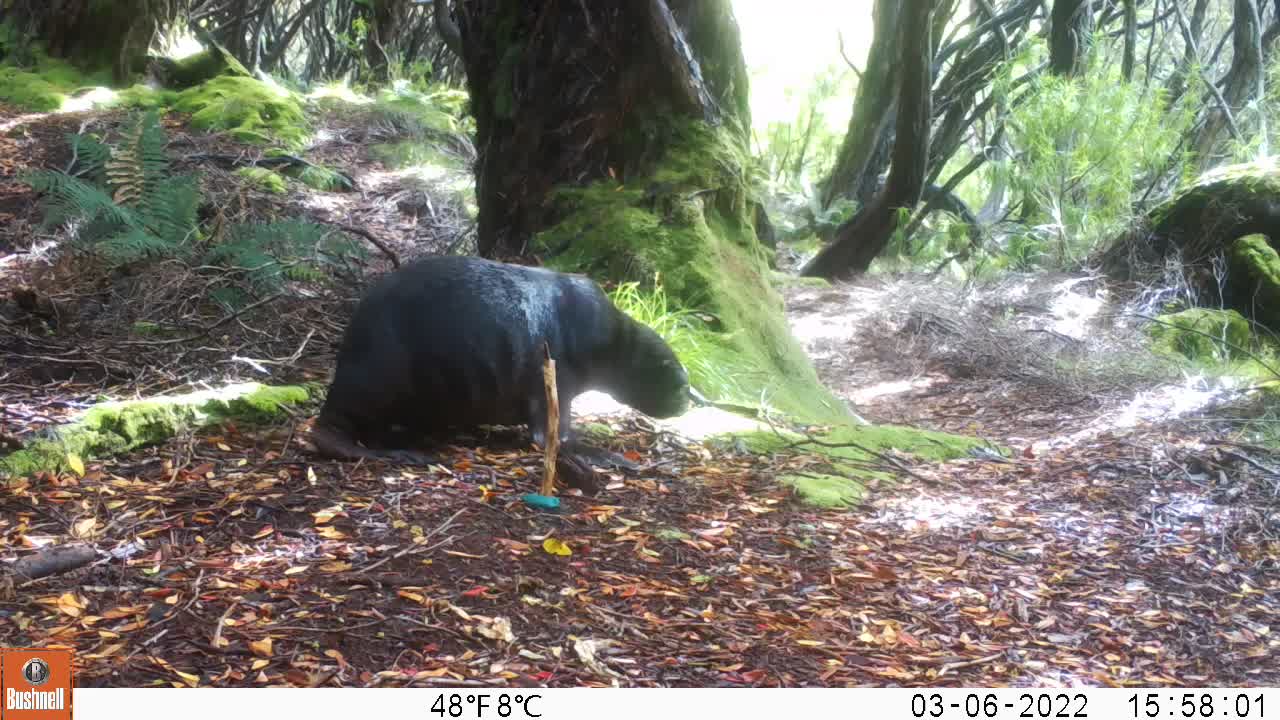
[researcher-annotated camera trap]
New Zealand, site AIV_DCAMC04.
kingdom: Animalia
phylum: Chordata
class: Mammalia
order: Carnivora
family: Otariidae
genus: Phocarctos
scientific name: Phocarctos hookeri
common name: new zealand sea lion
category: sealion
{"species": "sealion (new zealand sea lion) (Phocarctos hookeri)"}